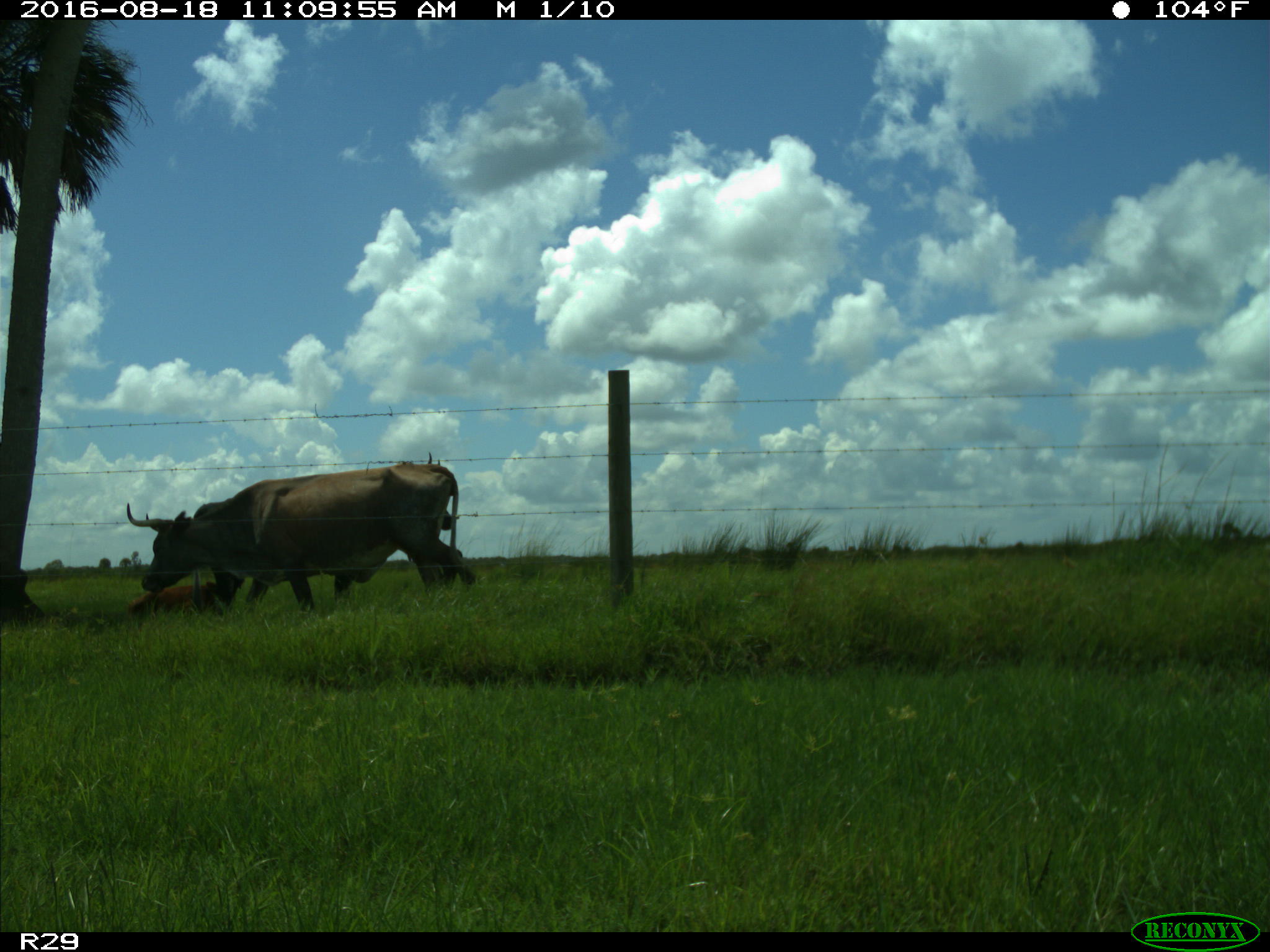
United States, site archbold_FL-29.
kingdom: Animalia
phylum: Chordata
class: Mammalia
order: Artiodactyla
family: Bovidae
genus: Bos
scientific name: Bos taurus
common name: domestic cow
Bos taurus (domestic cow).